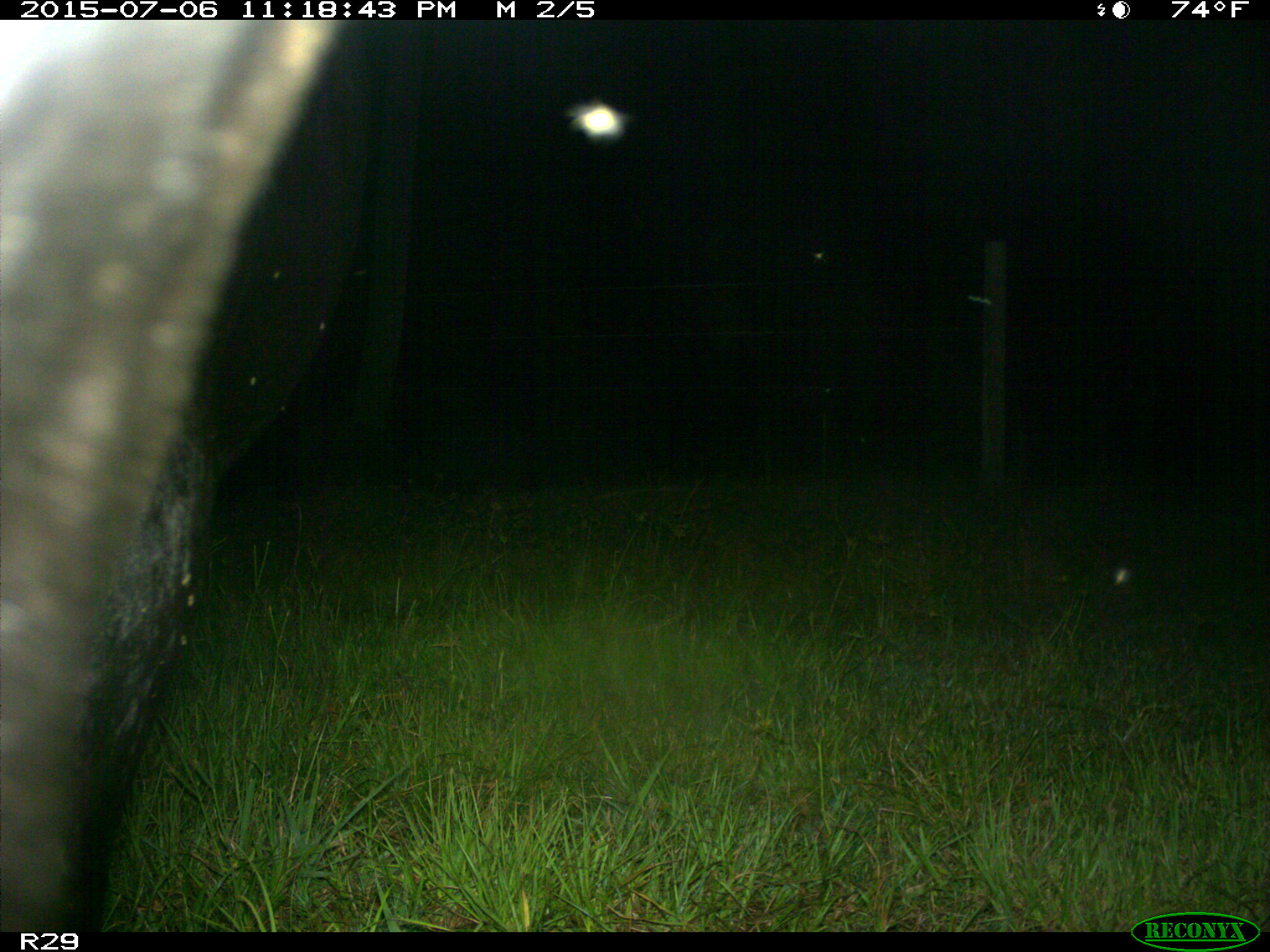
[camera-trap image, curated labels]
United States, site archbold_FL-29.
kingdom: Animalia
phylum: Chordata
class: Mammalia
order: Artiodactyla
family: Bovidae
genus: Bos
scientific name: Bos taurus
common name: domestic cow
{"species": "Bos taurus (domestic cow)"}